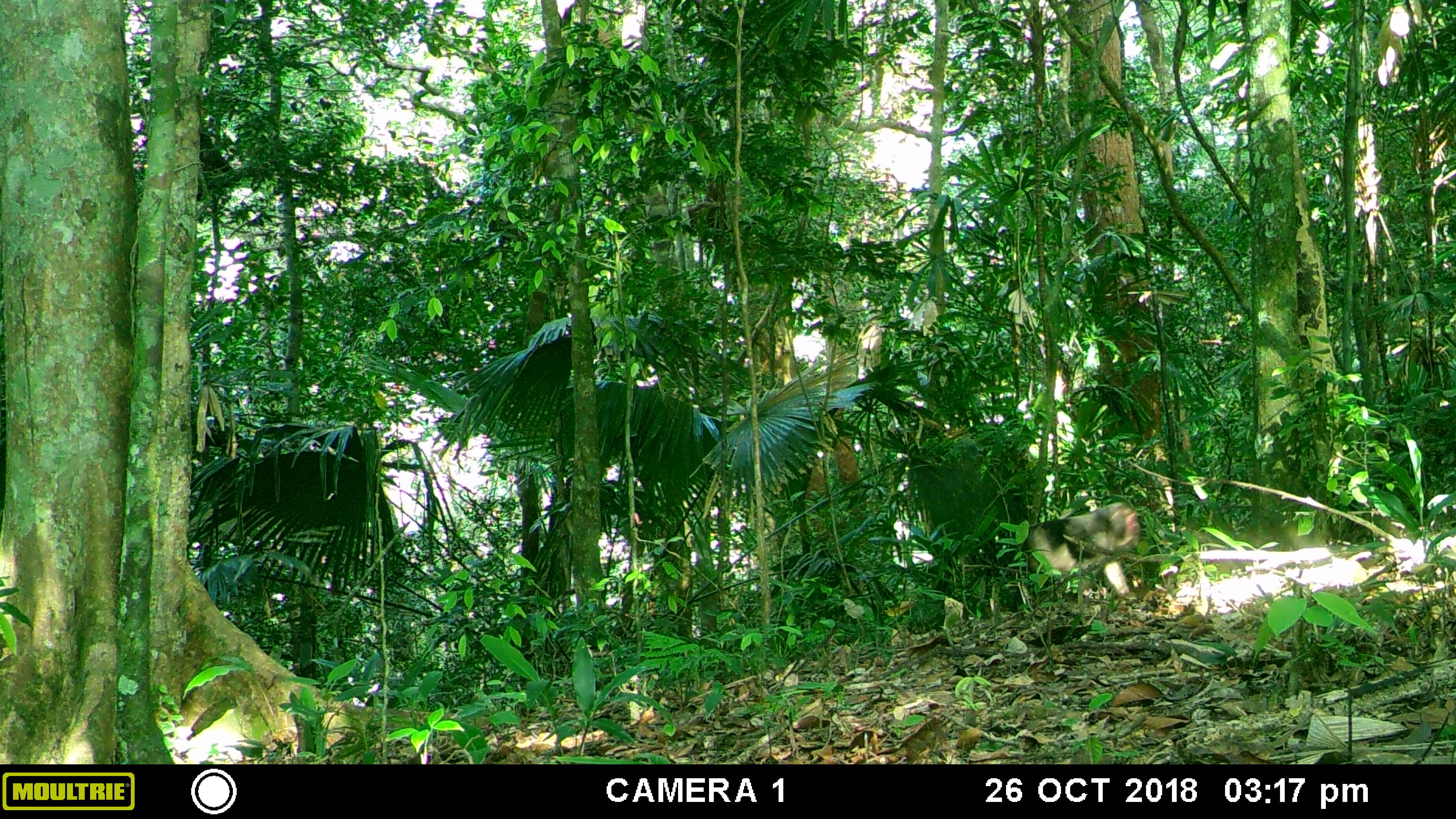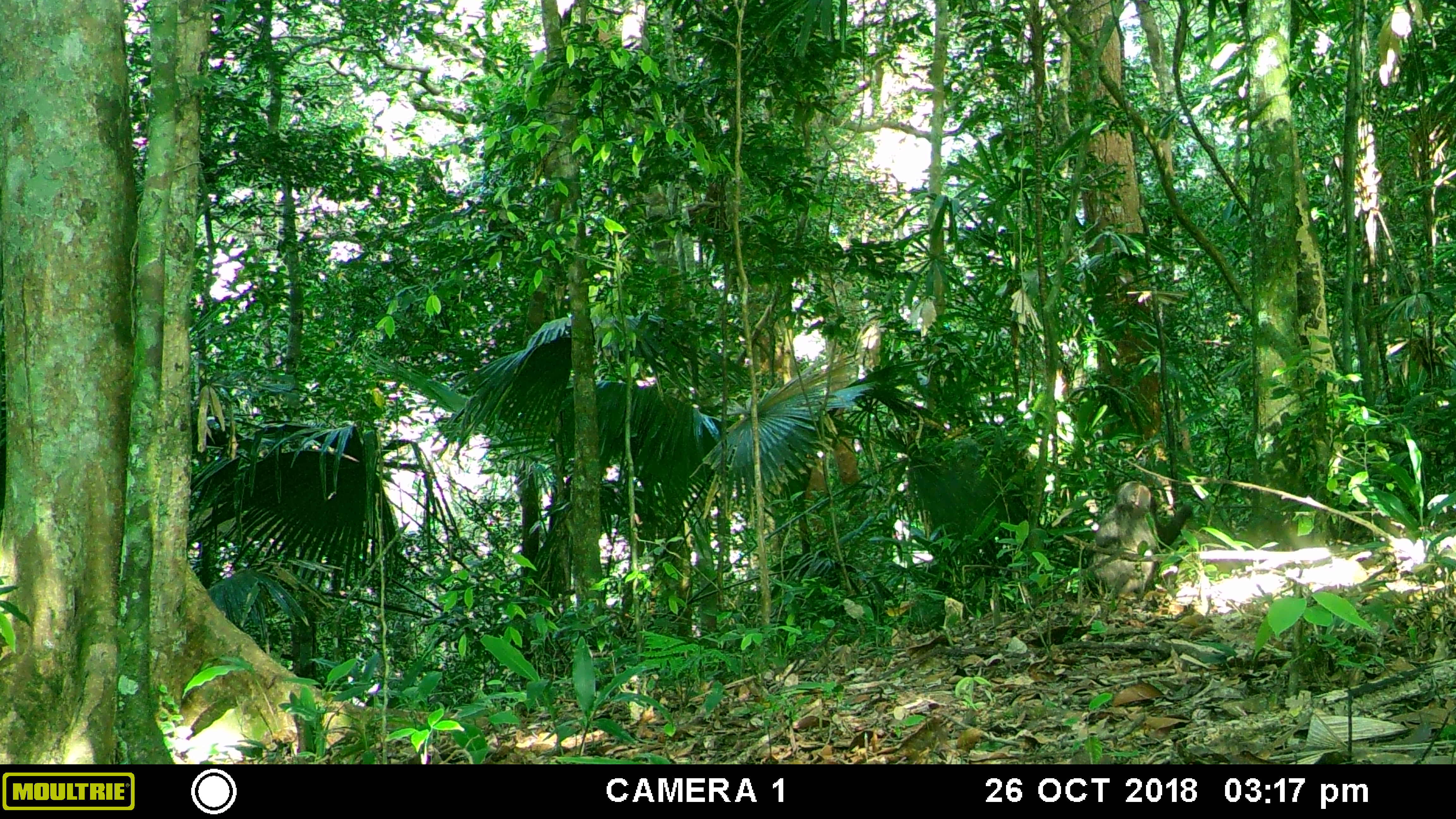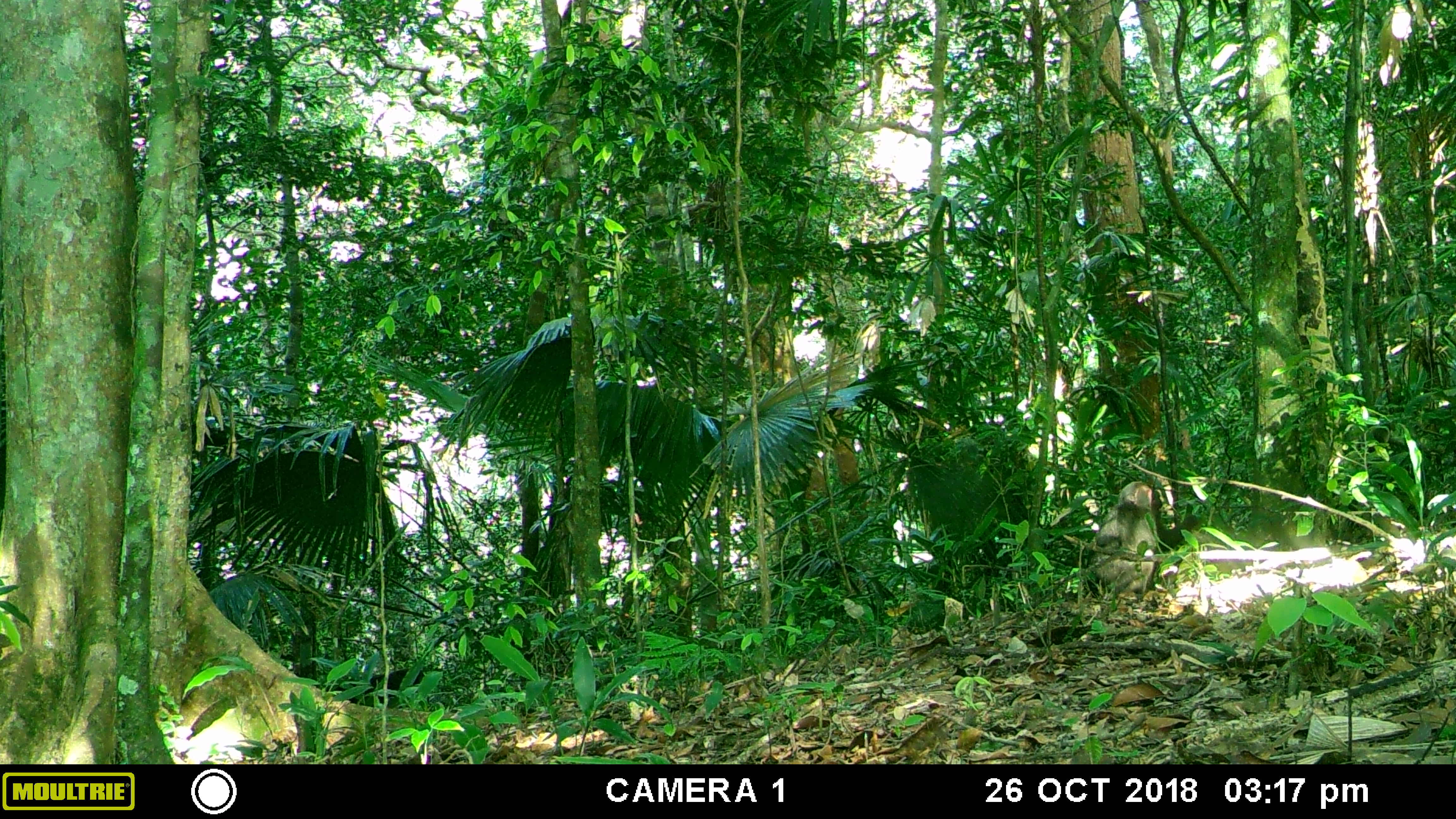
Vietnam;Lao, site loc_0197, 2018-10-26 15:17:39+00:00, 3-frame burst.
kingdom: Animalia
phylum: Chordata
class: Mammalia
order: Primates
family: Cercopithecidae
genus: Macaca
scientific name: Macaca arctoides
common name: stump-tailed macaque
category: stump tailed macaque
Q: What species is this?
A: Stump tailed macaque (stump-tailed macaque) (Macaca arctoides).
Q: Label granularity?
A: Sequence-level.